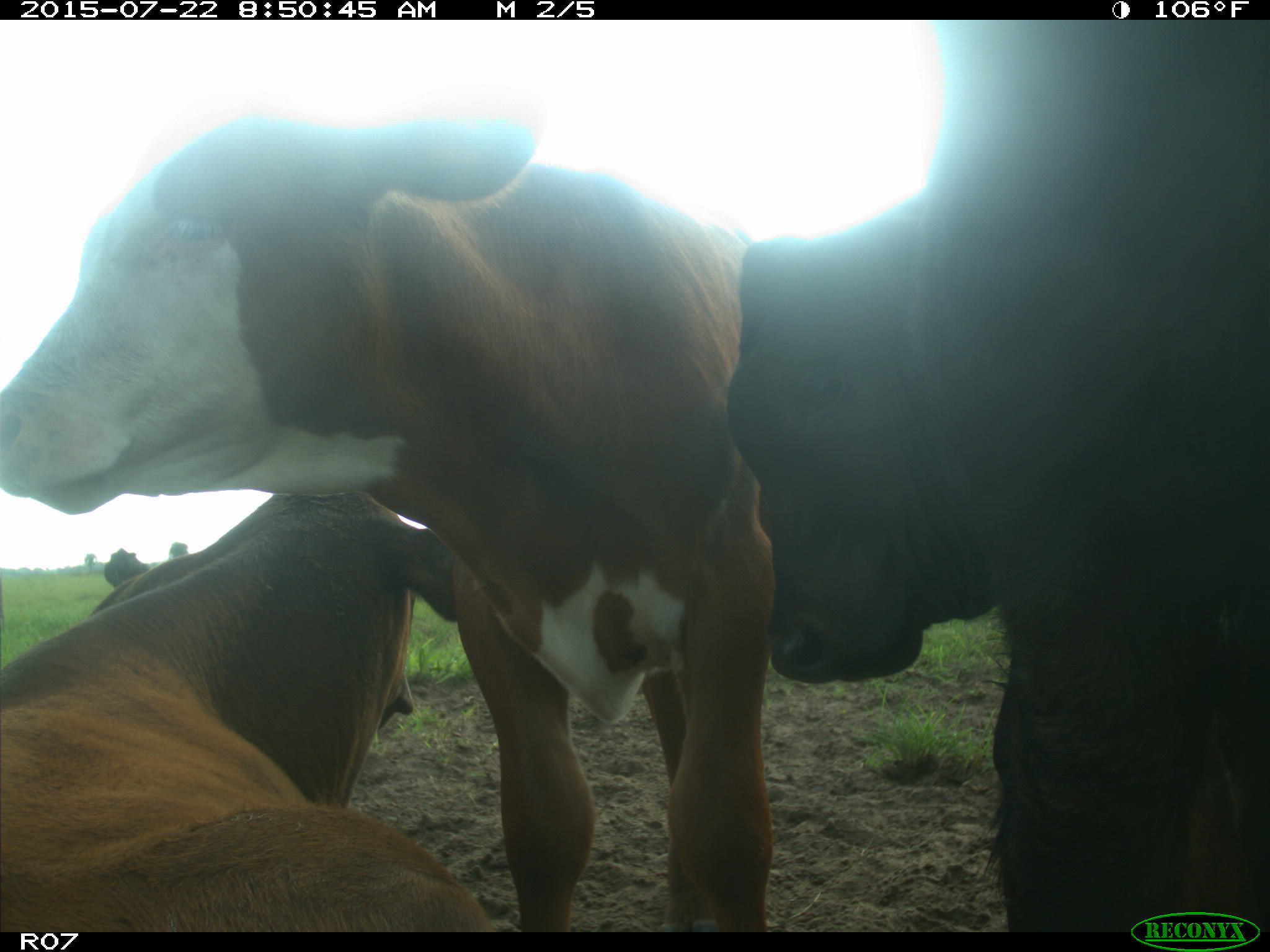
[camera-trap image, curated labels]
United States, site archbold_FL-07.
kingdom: Animalia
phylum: Chordata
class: Mammalia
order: Artiodactyla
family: Bovidae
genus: Bos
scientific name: Bos taurus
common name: domestic cow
Bos taurus (domestic cow).